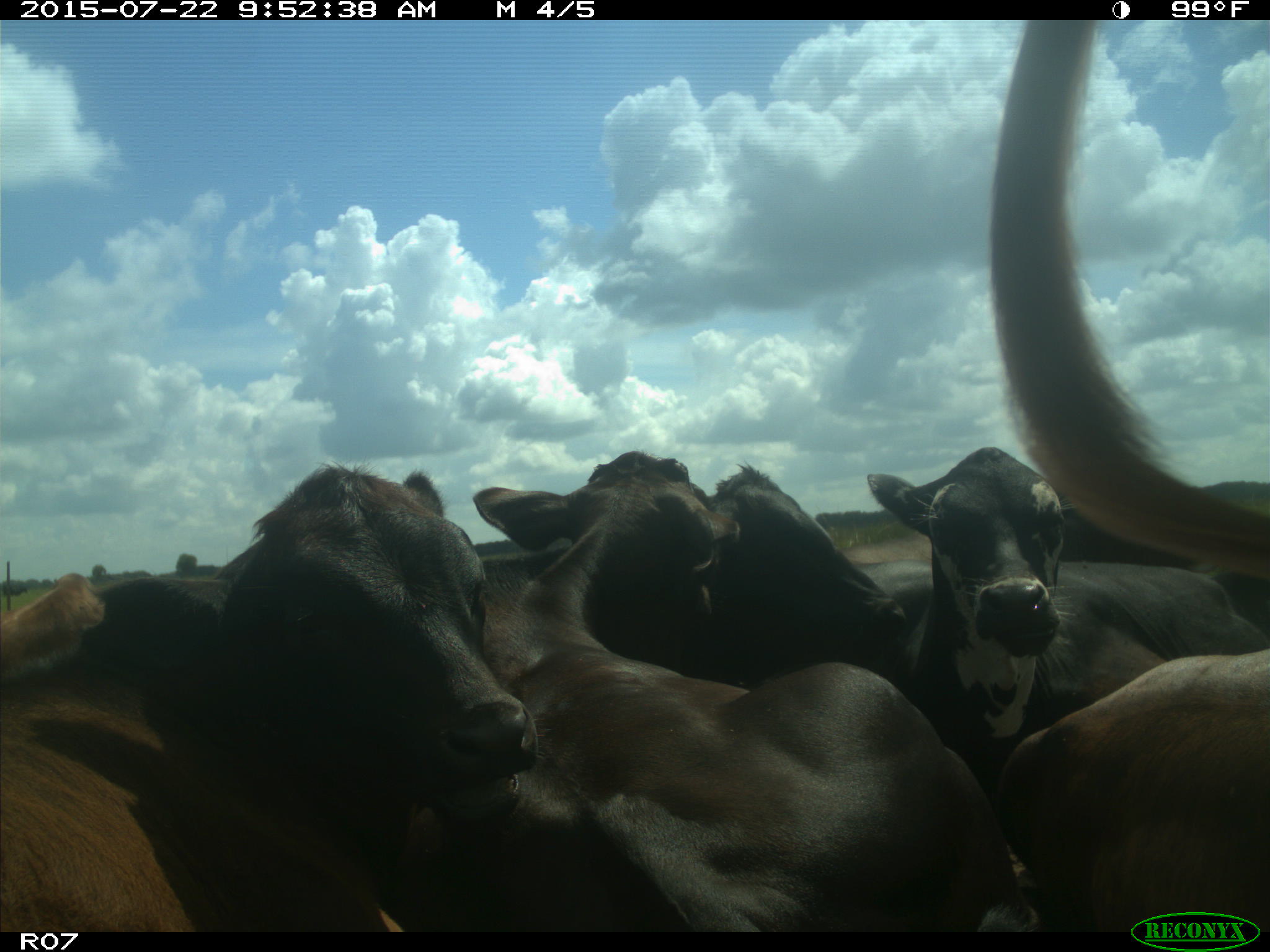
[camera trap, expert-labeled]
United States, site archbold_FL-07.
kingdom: Animalia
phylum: Chordata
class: Mammalia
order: Artiodactyla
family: Bovidae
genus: Bos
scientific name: Bos taurus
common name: domestic cow